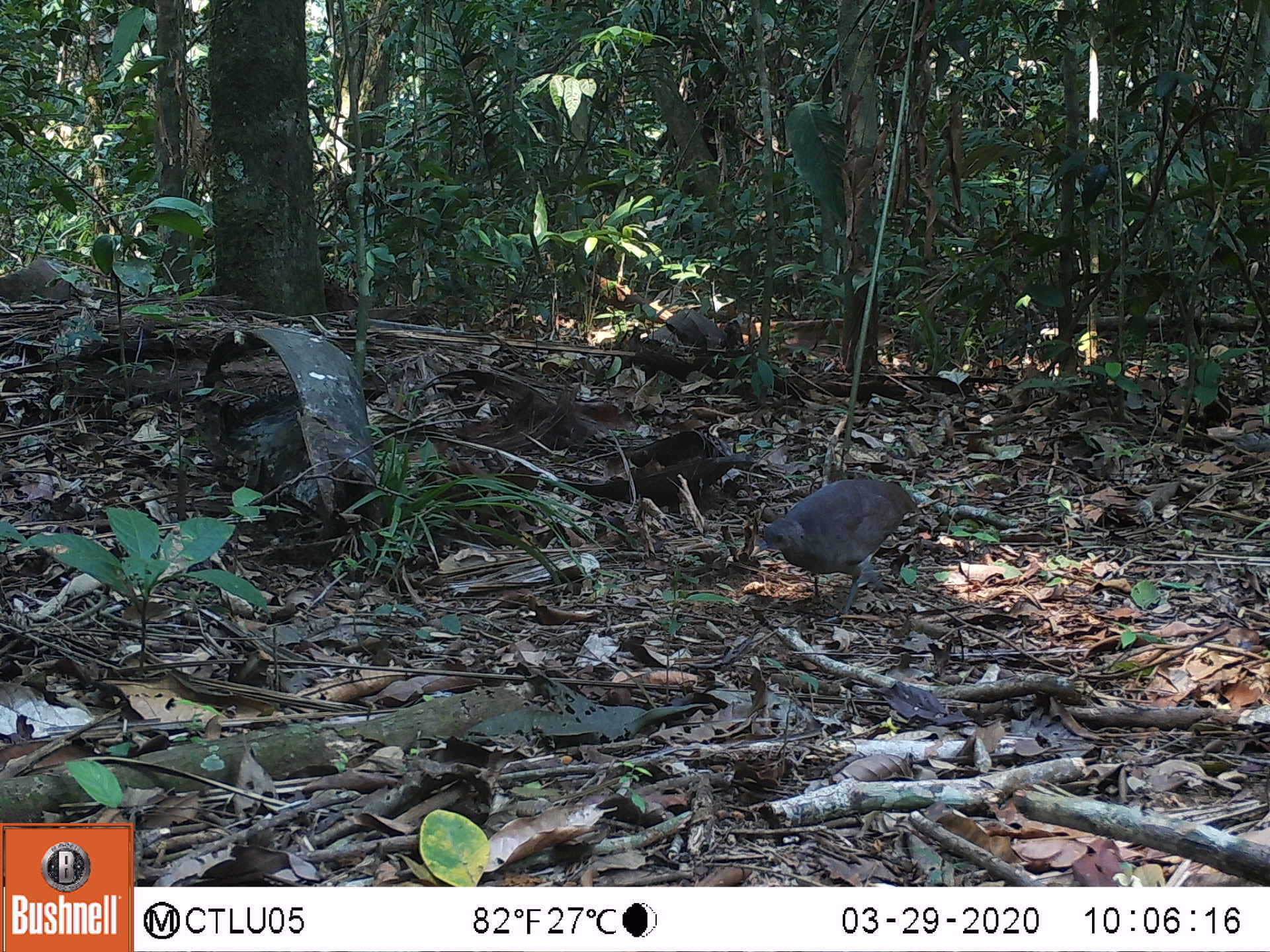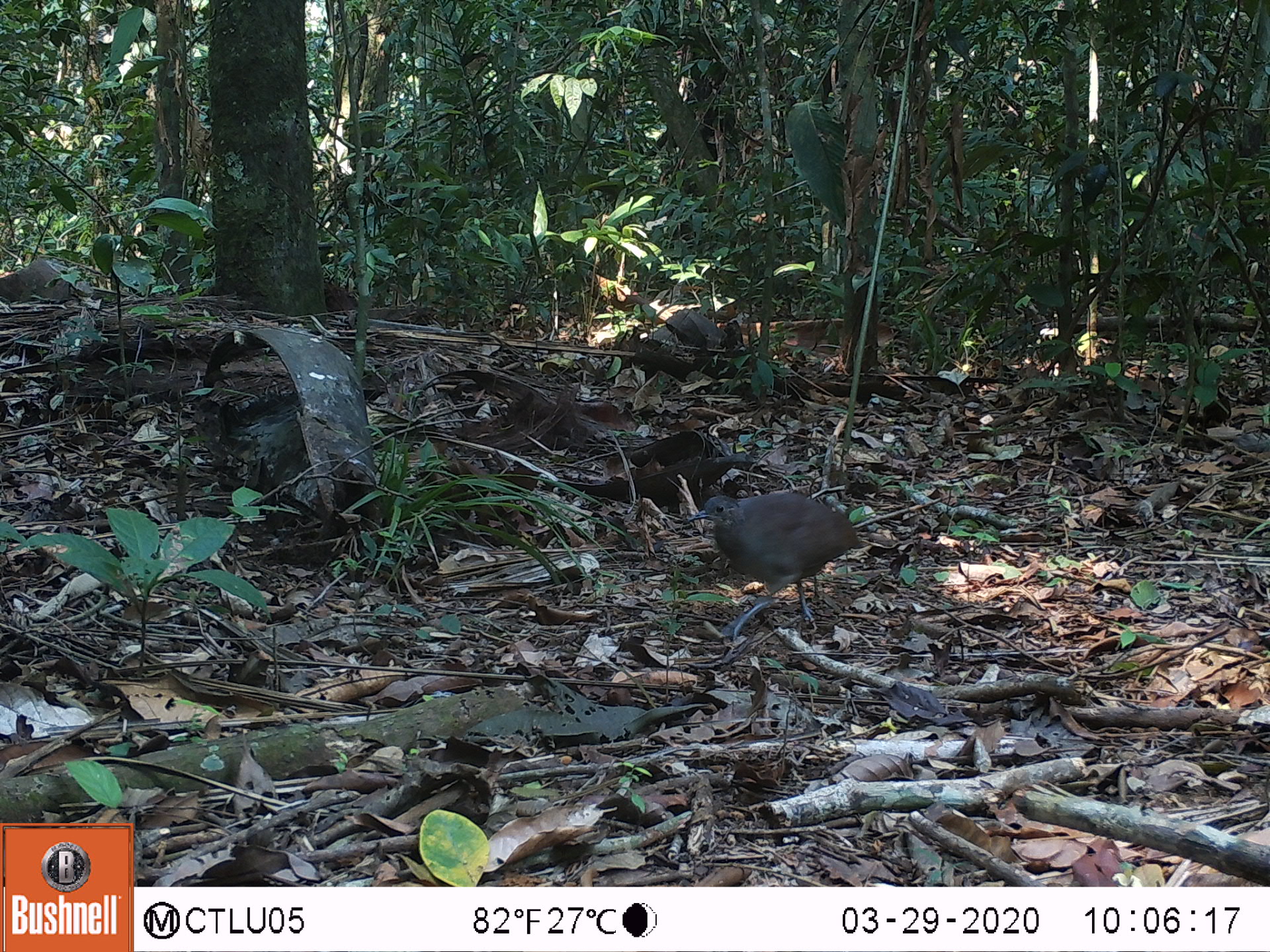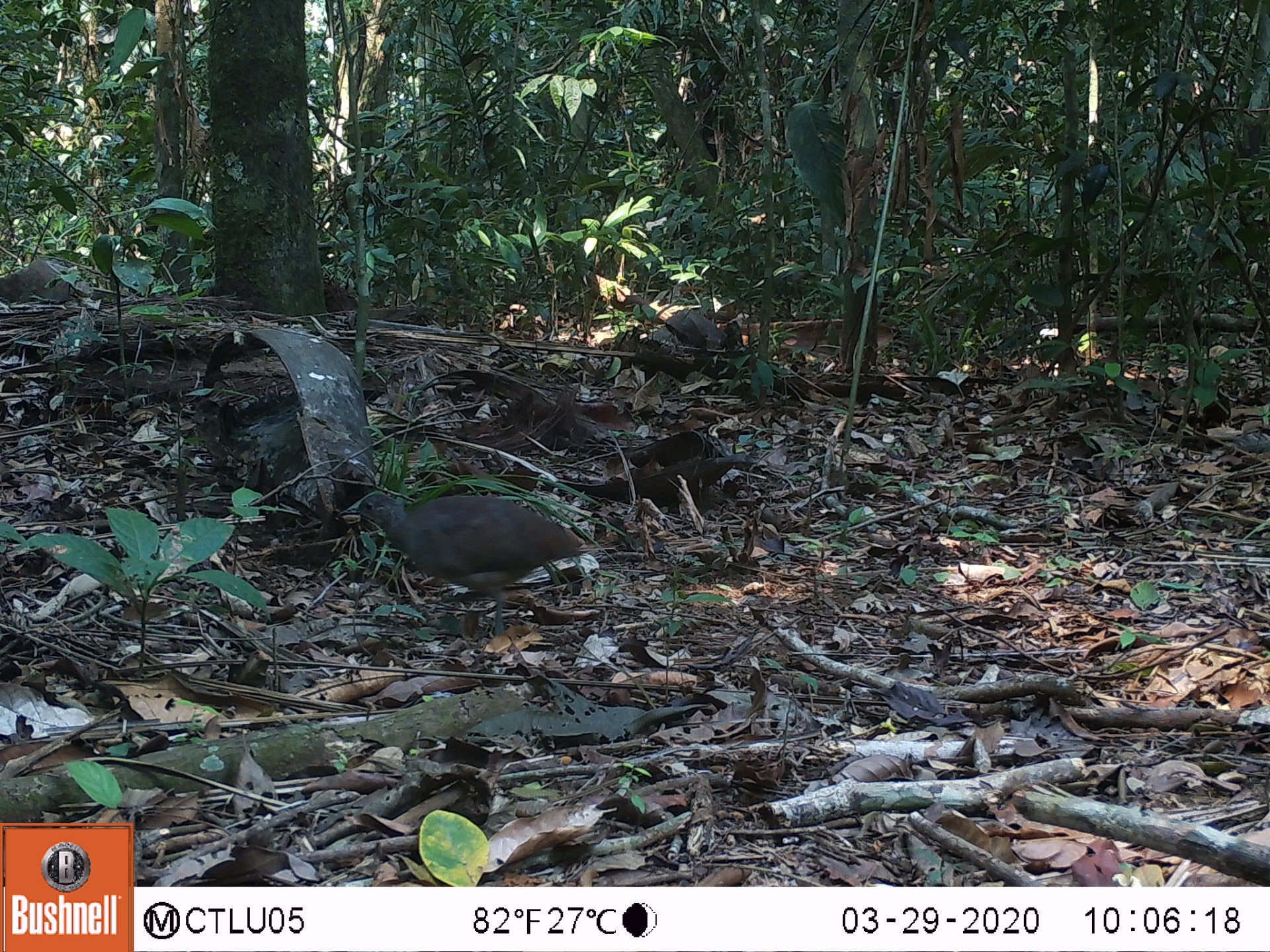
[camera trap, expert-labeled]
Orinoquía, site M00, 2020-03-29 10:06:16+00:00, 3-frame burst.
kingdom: Animalia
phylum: Chordata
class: Aves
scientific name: Aves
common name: bird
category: unknown bird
Unknown bird (bird) (Aves).